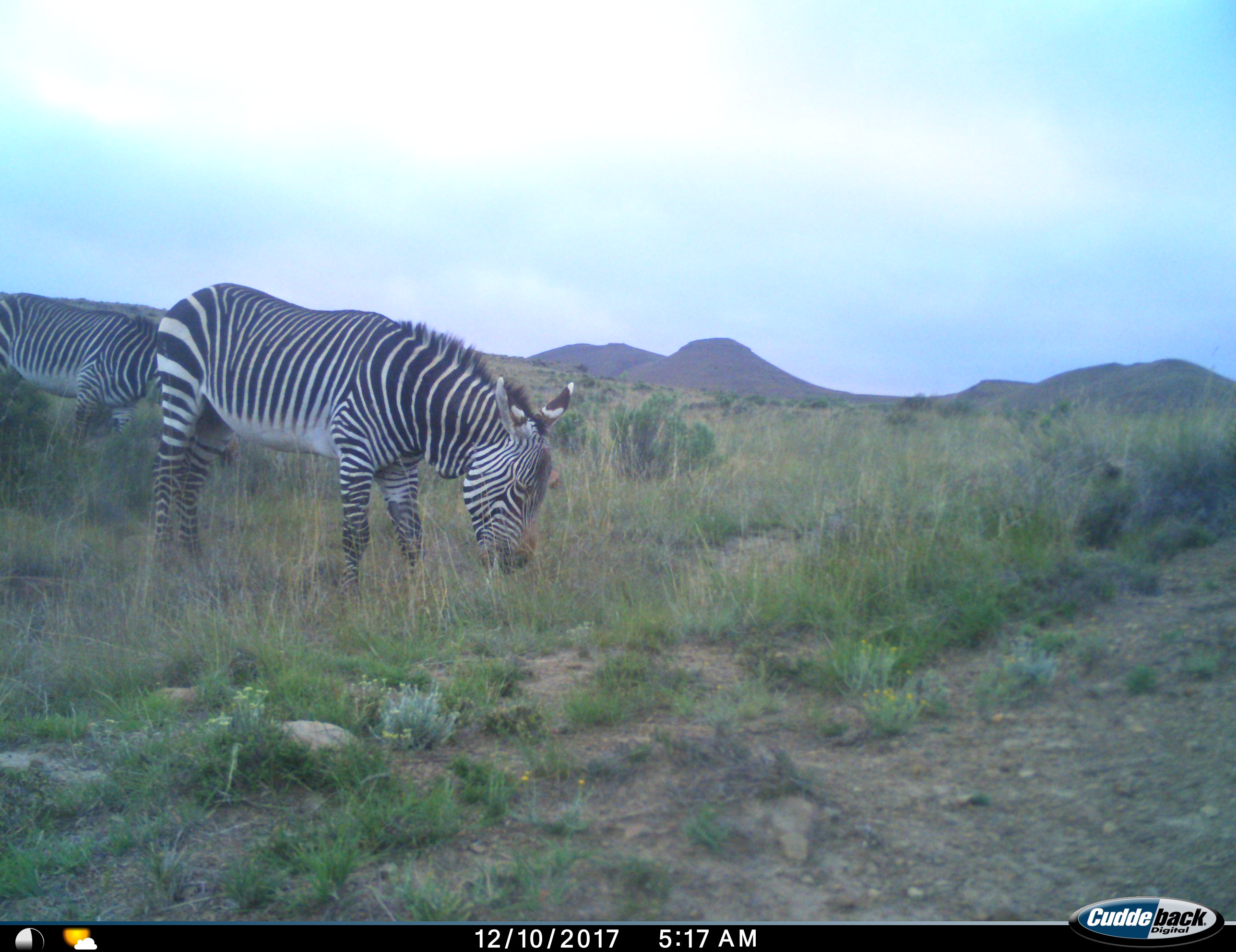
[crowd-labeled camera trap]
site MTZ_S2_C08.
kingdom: Animalia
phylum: Chordata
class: Mammalia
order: Perissodactyla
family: Equidae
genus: Equus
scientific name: Equus zebra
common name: mountain zebra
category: zebramountain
Zebramountain (mountain zebra) (Equus zebra), count 2. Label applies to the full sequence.